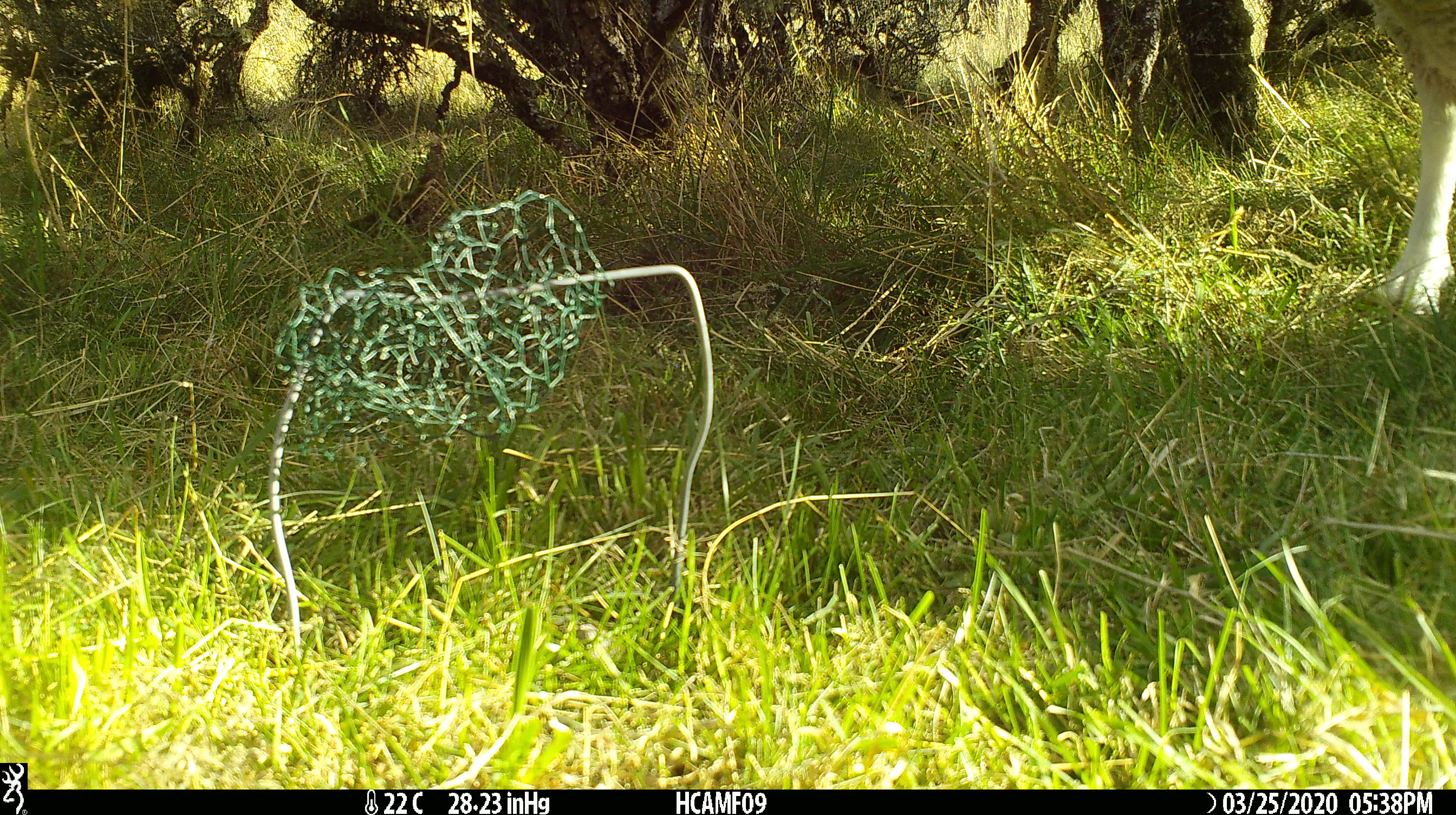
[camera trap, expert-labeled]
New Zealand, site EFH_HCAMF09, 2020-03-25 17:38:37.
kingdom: Animalia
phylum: Chordata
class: Mammalia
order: Artiodactyla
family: Bovidae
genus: Ovis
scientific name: Ovis aries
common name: domestic sheep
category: sheep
Sheep (domestic sheep) (Ovis aries).